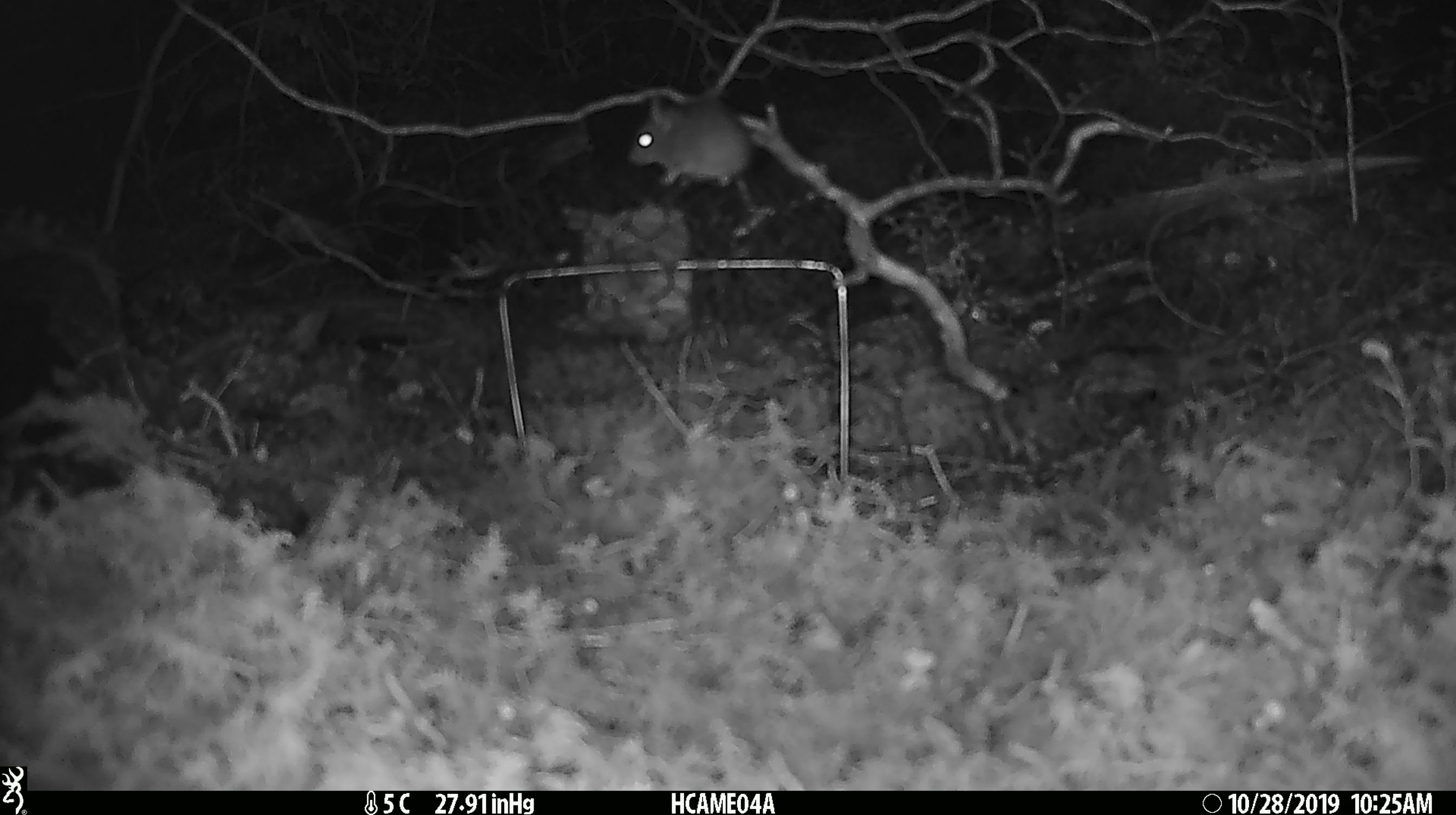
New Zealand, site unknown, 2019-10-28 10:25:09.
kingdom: Animalia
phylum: Chordata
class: Mammalia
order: Rodentia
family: Muridae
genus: Mus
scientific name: Mus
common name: mouse